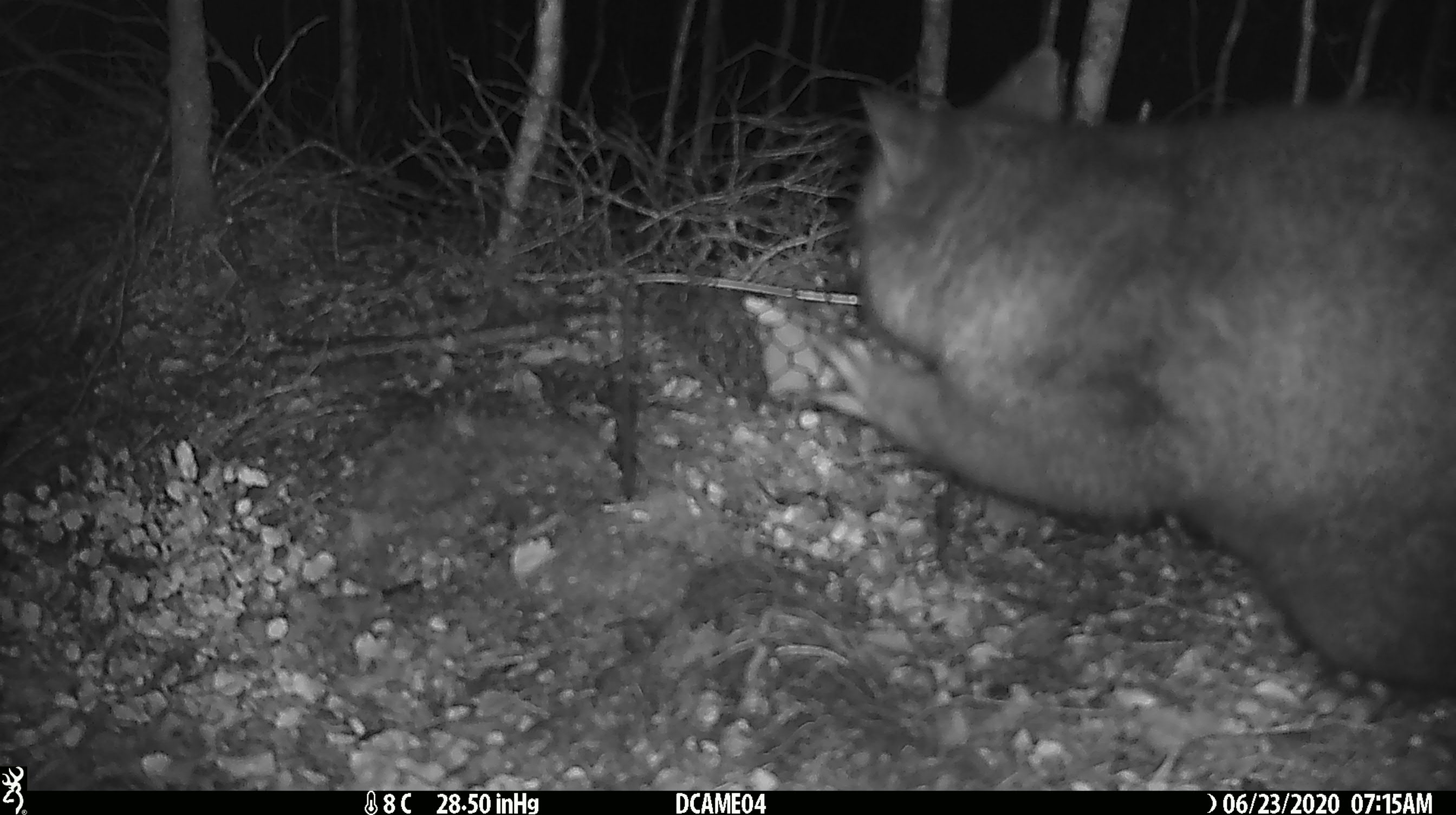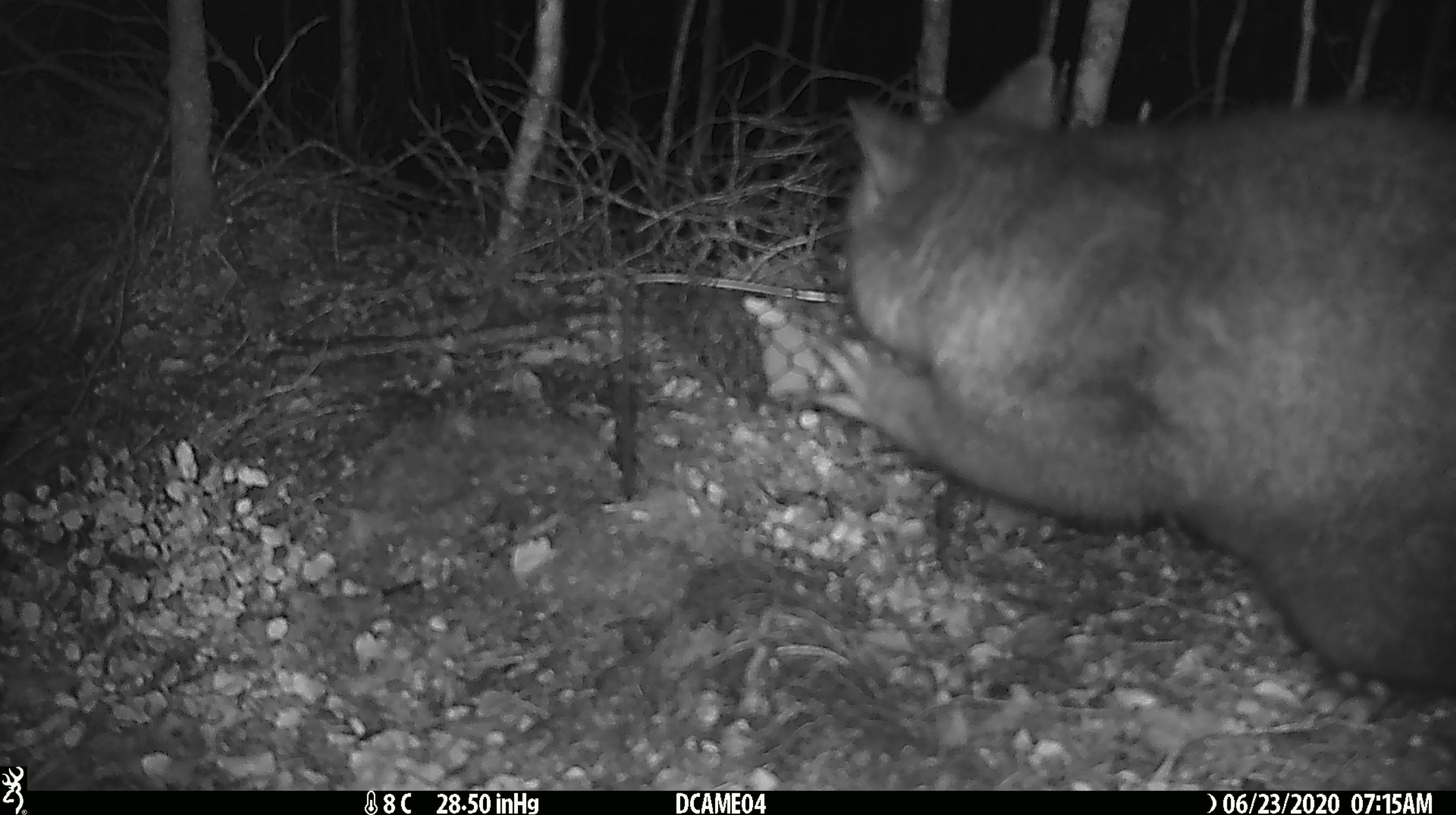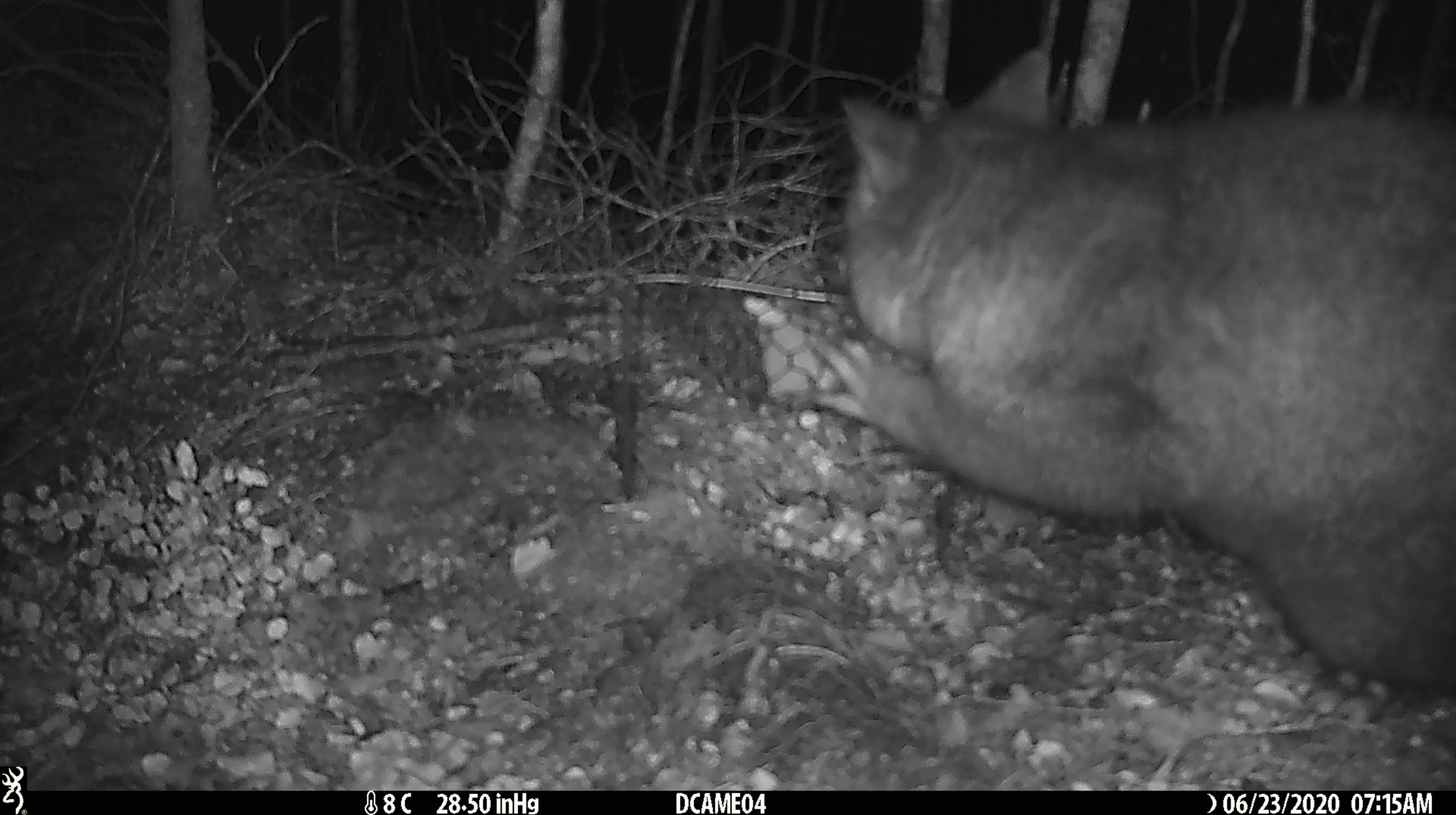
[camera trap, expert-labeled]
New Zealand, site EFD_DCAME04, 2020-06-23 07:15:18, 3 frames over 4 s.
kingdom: Animalia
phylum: Chordata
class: Mammalia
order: Diprotodontia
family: Phalangeridae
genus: Trichosurus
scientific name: Trichosurus vulpecula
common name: common brushtail possum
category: possum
Possum (common brushtail possum) (Trichosurus vulpecula).